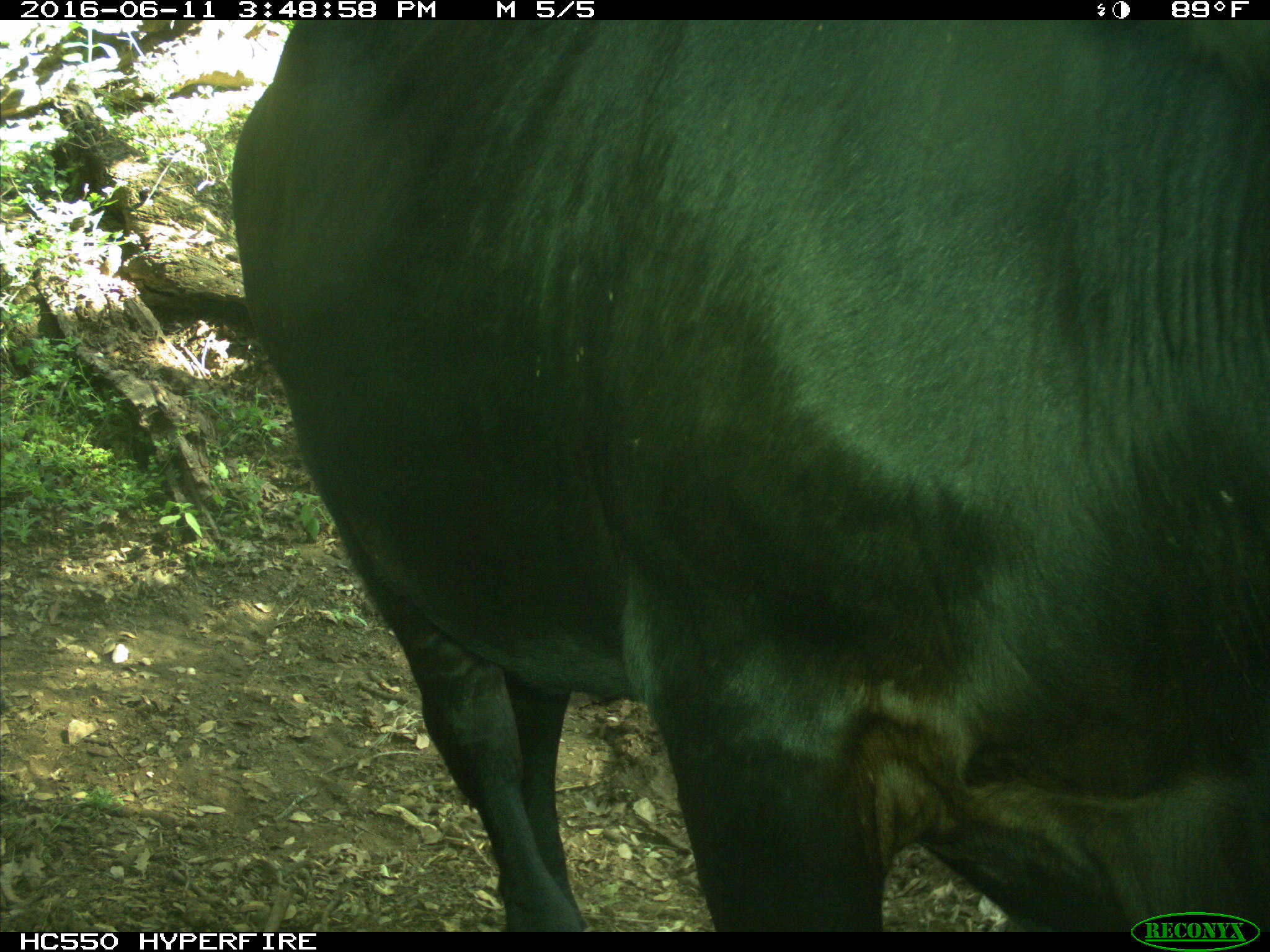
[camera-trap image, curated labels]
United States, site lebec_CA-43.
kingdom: Animalia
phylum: Chordata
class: Mammalia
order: Artiodactyla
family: Bovidae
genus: Bos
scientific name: Bos taurus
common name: domestic cow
Bos taurus (domestic cow).